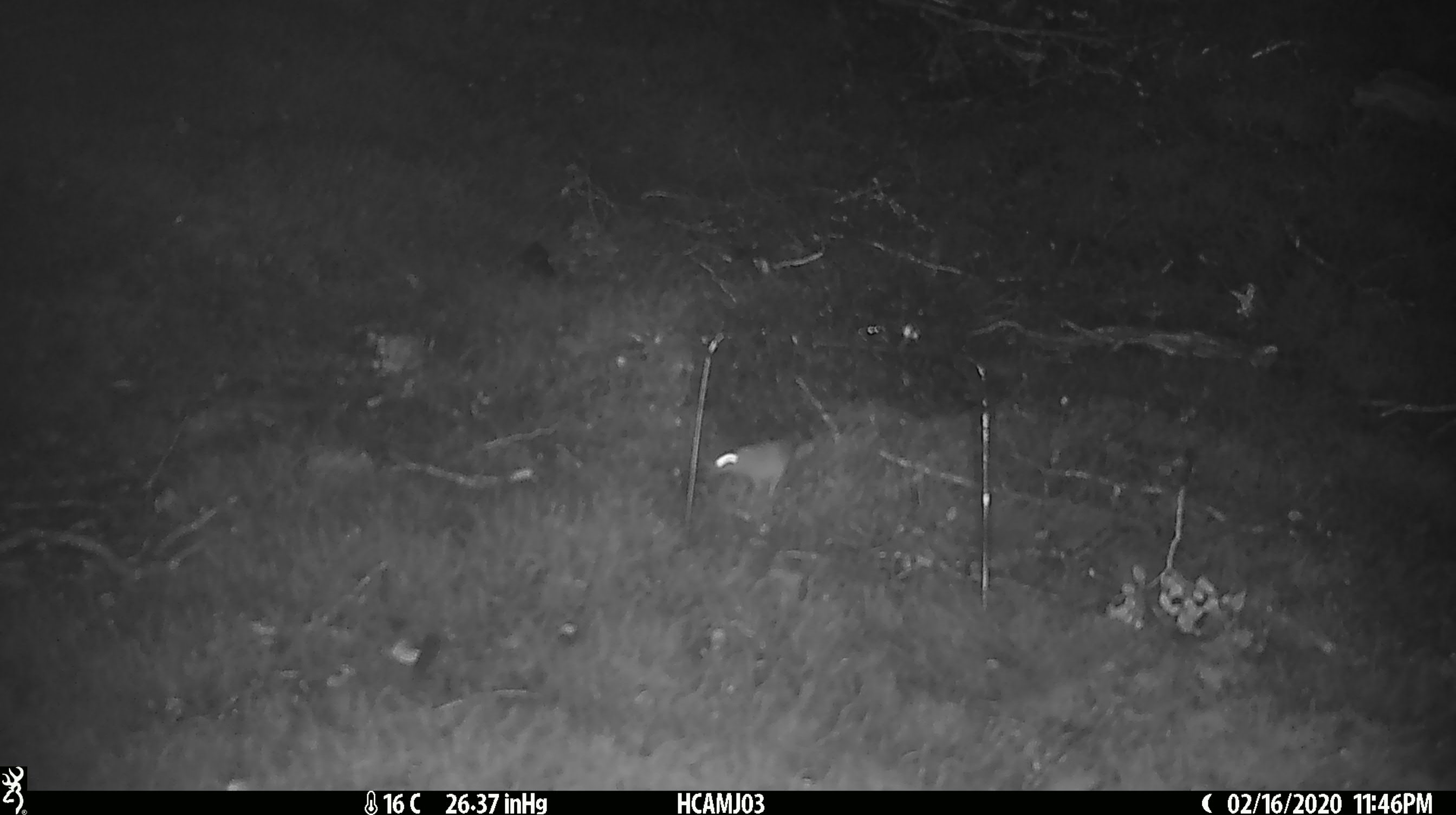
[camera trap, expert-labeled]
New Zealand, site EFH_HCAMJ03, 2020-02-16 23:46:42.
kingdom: Animalia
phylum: Chordata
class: Mammalia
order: Rodentia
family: Muridae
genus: Mus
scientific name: Mus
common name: mouse